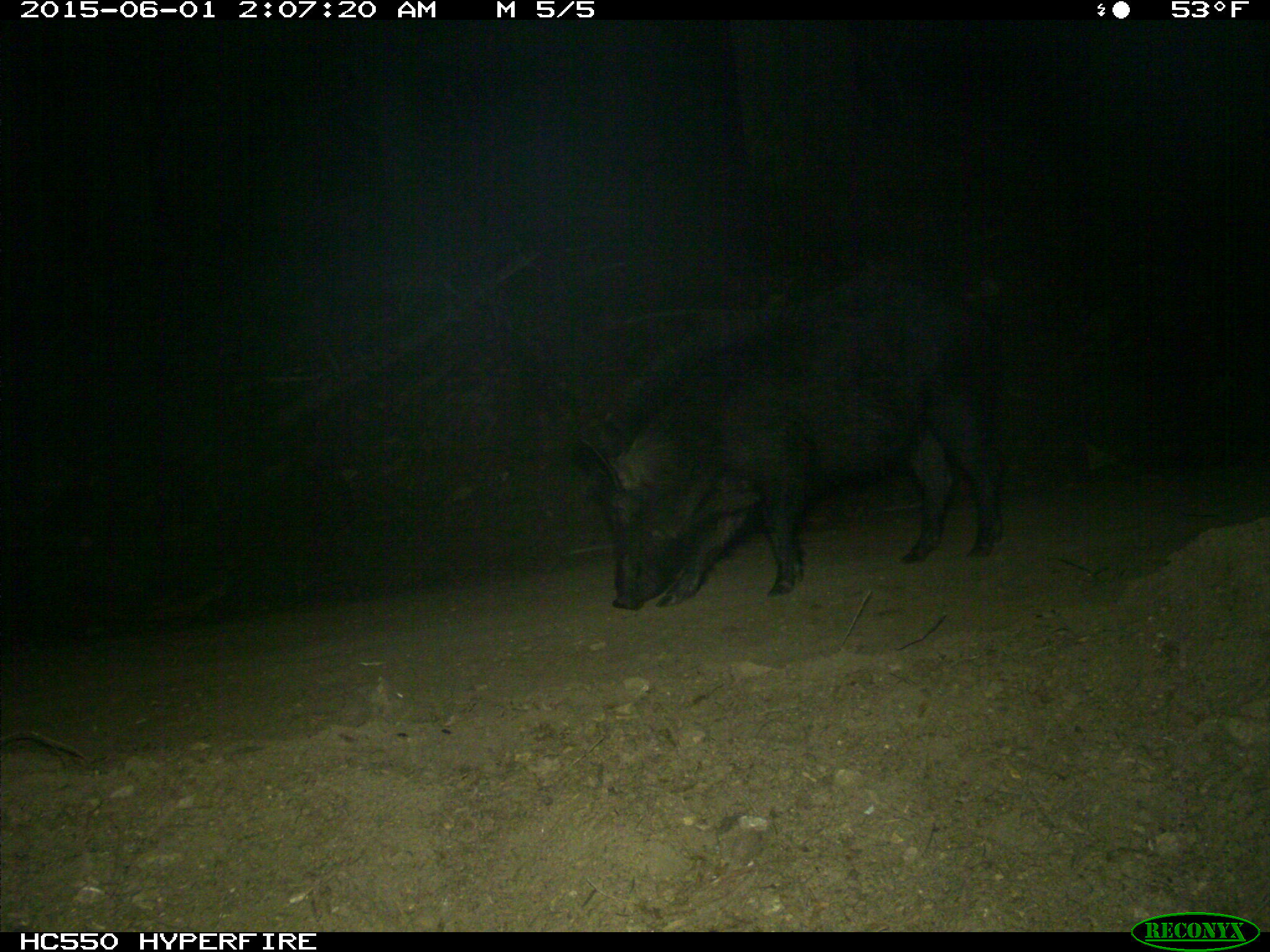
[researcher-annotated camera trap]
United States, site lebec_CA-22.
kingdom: Animalia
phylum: Chordata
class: Mammalia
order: Artiodactyla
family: Suidae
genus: Sus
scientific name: Sus scrofa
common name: wild boar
Sus scrofa (wild boar).